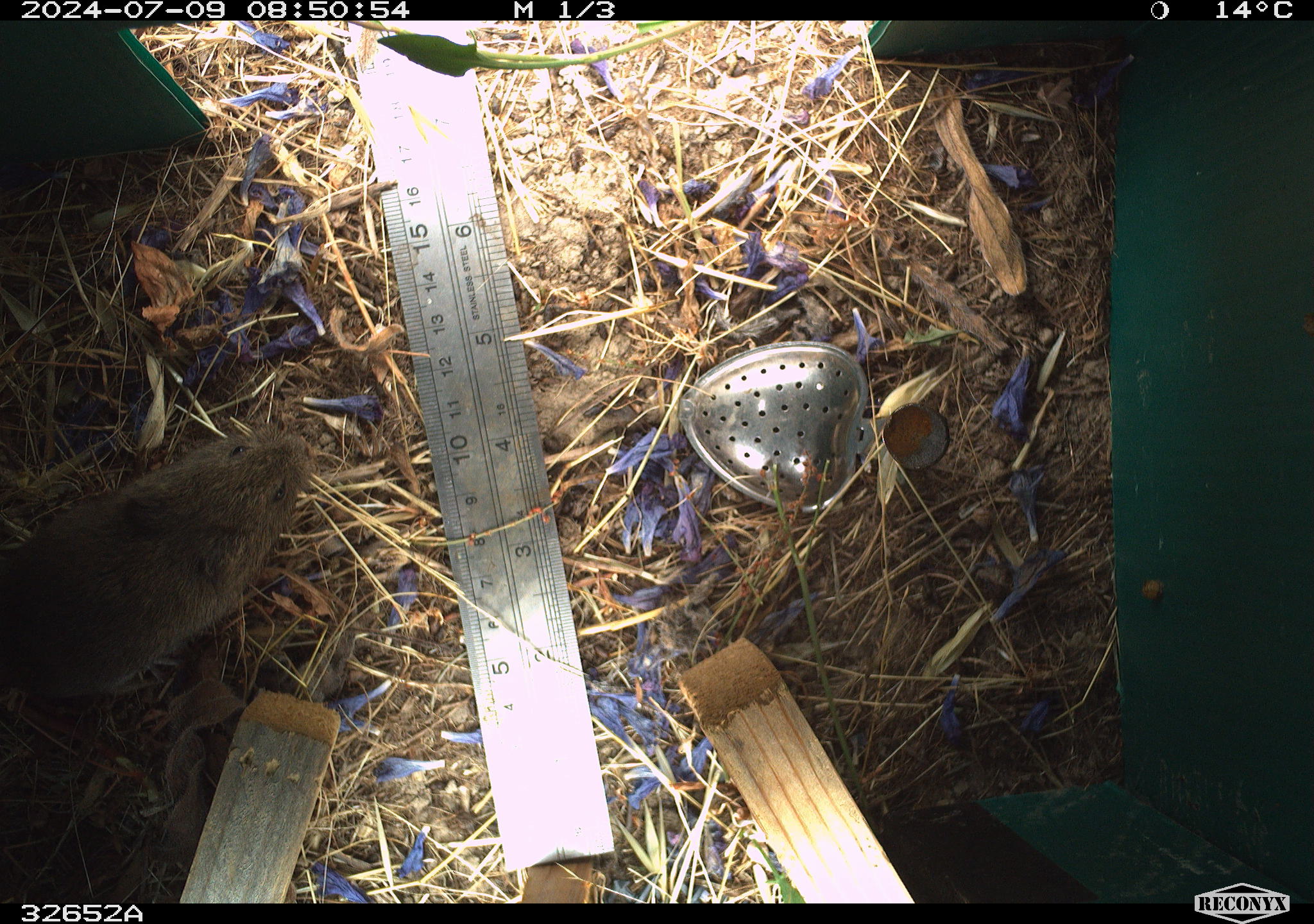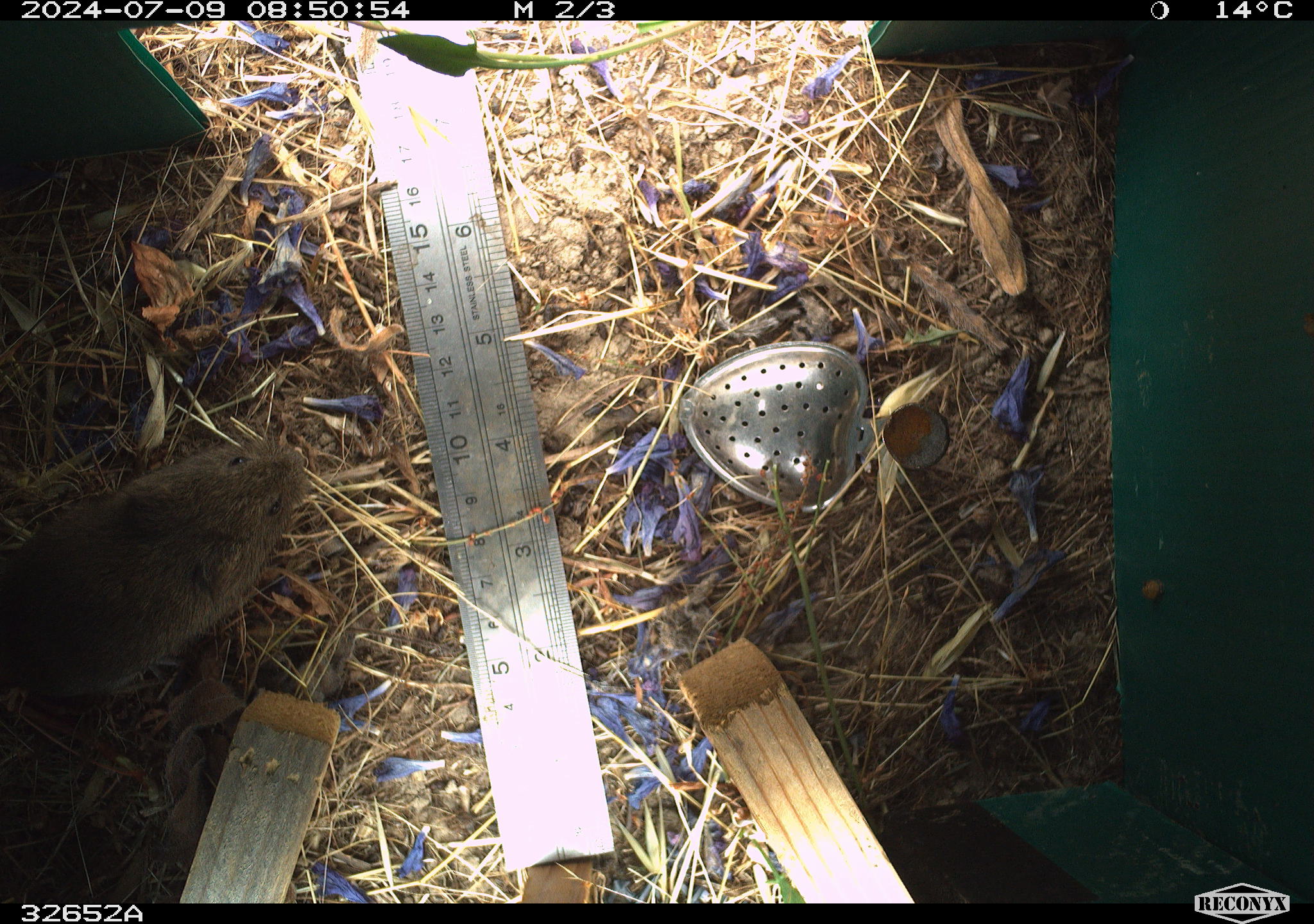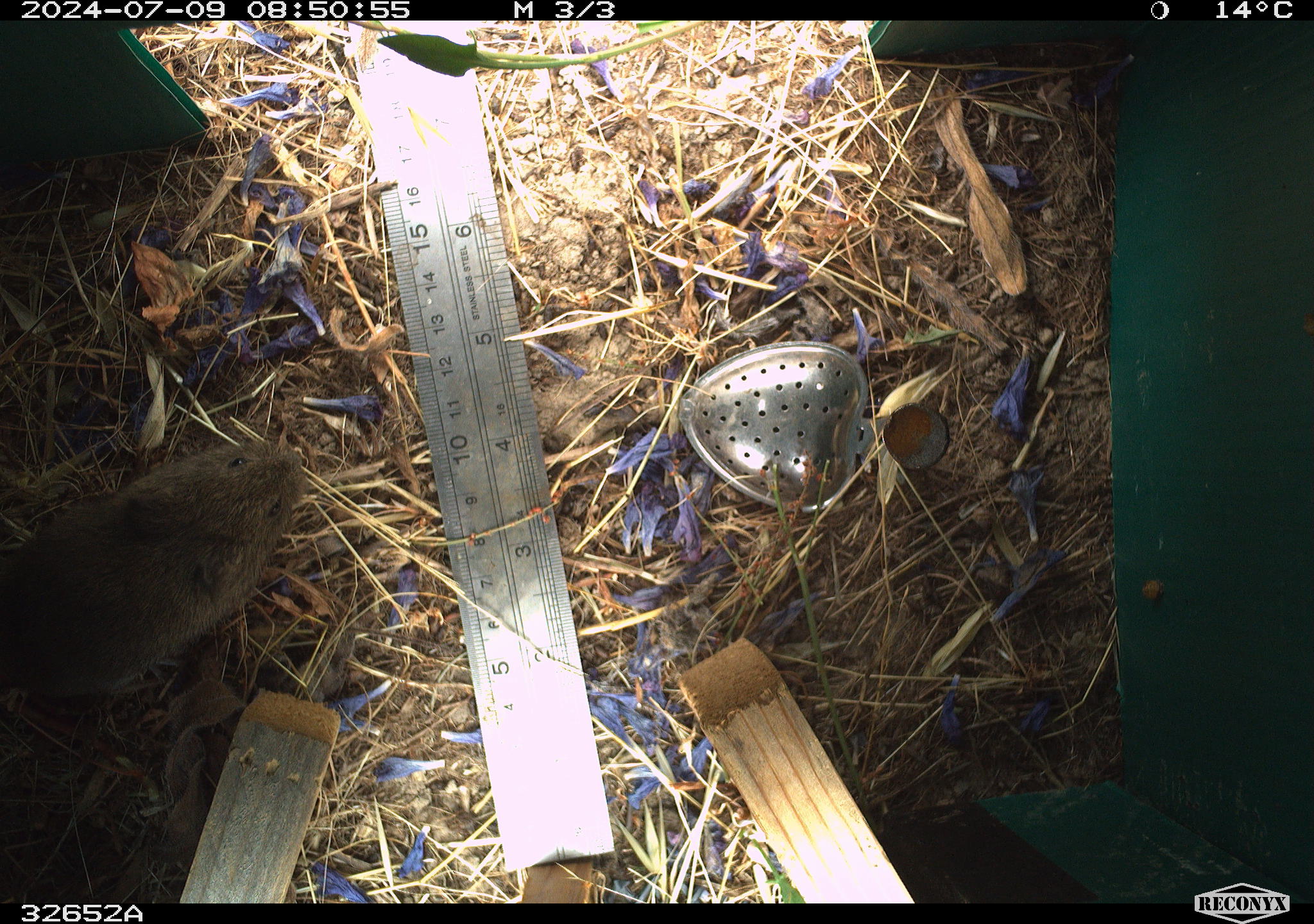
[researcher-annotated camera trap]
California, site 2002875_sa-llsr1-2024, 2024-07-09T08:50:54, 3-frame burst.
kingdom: Animalia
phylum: Chordata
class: Mammalia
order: Rodentia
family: Cricetidae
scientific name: Arvicolinae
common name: voles, lemmings, and muskrats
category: arvicolinae subfamily